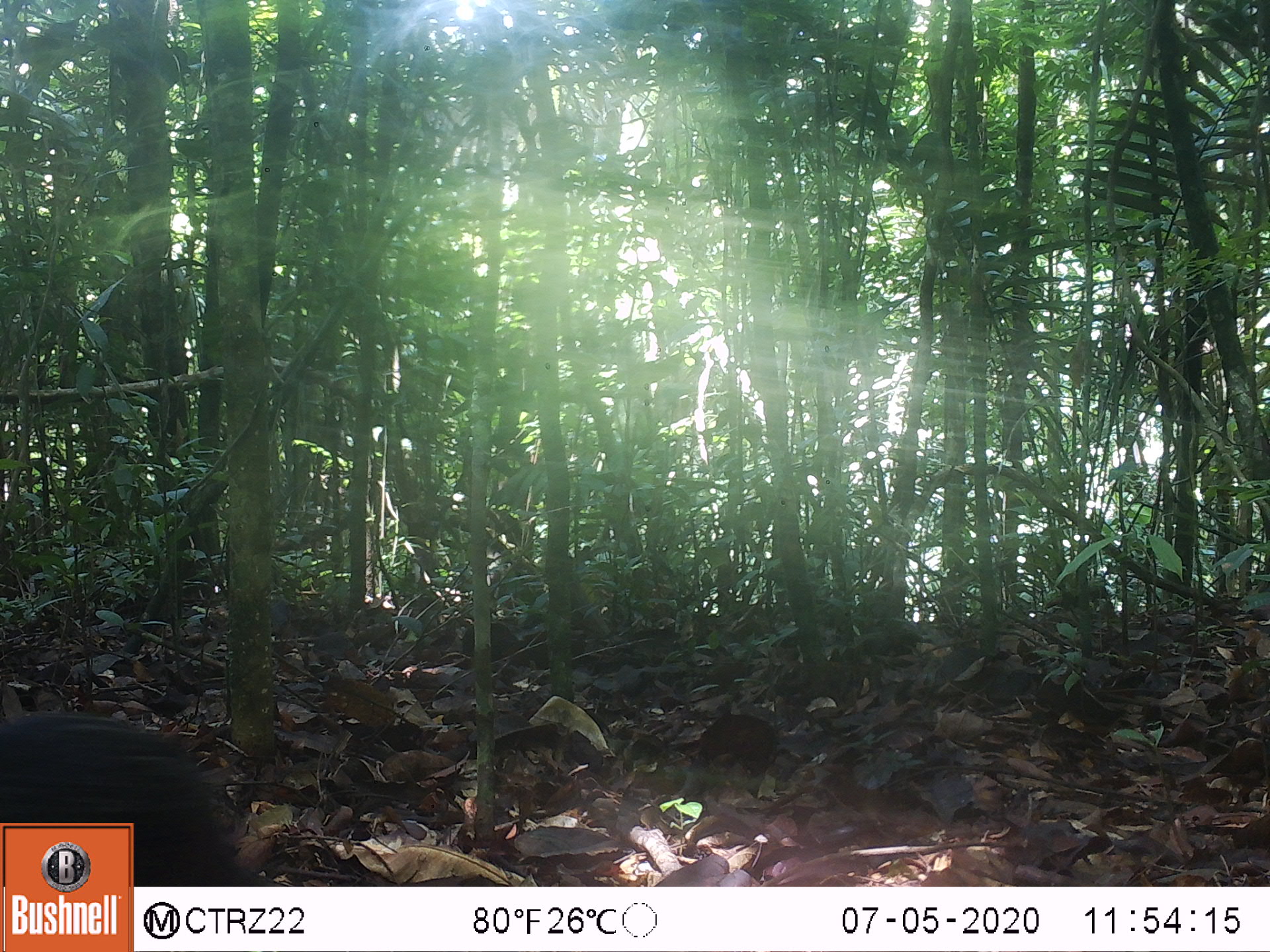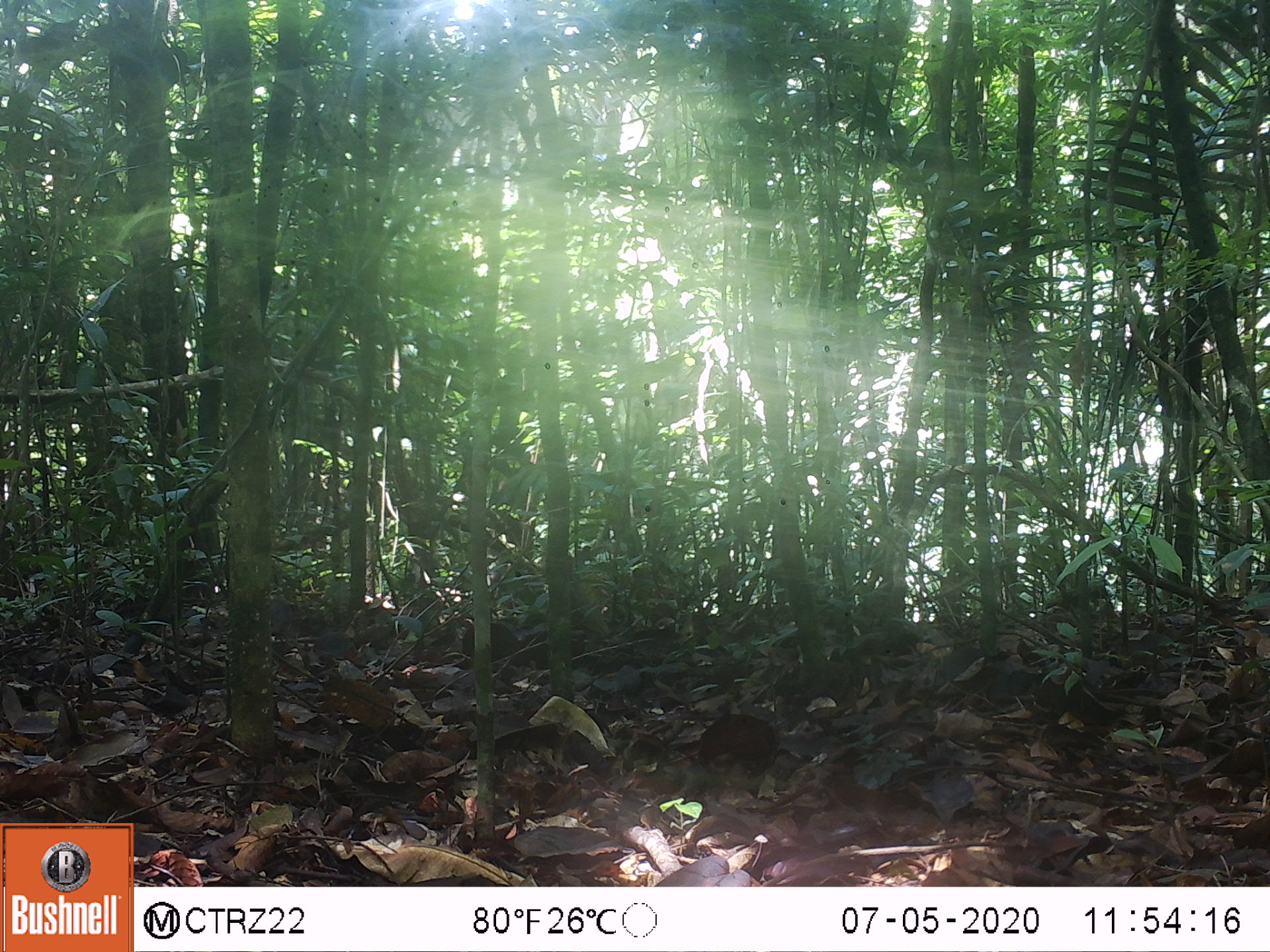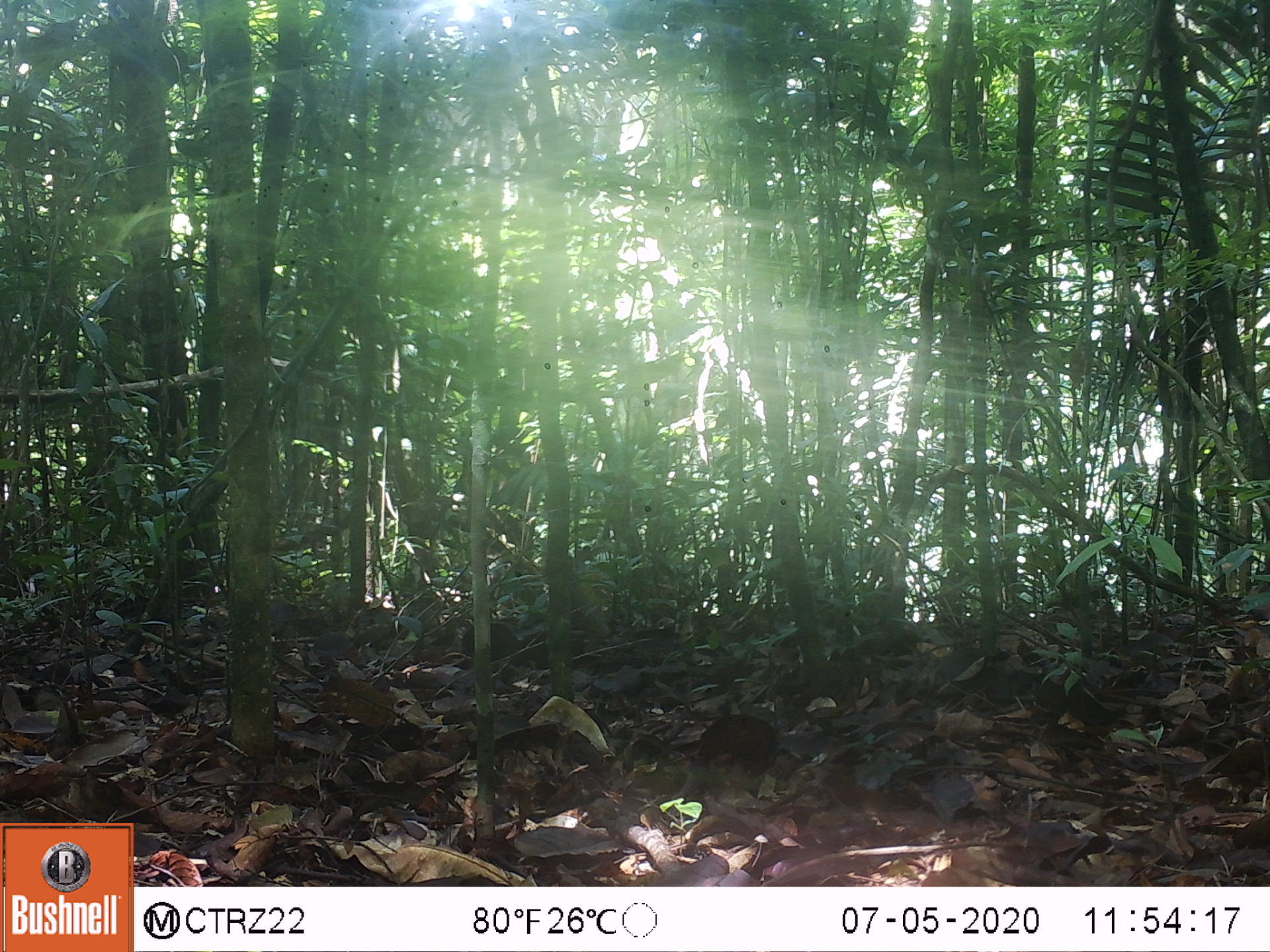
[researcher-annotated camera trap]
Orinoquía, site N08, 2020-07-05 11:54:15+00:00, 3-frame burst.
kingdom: Animalia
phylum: Chordata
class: Mammalia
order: Rodentia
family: Dasyproctidae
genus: Dasyprocta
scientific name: Dasyprocta fuliginosa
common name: black agouti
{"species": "black agouti (Dasyprocta fuliginosa)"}